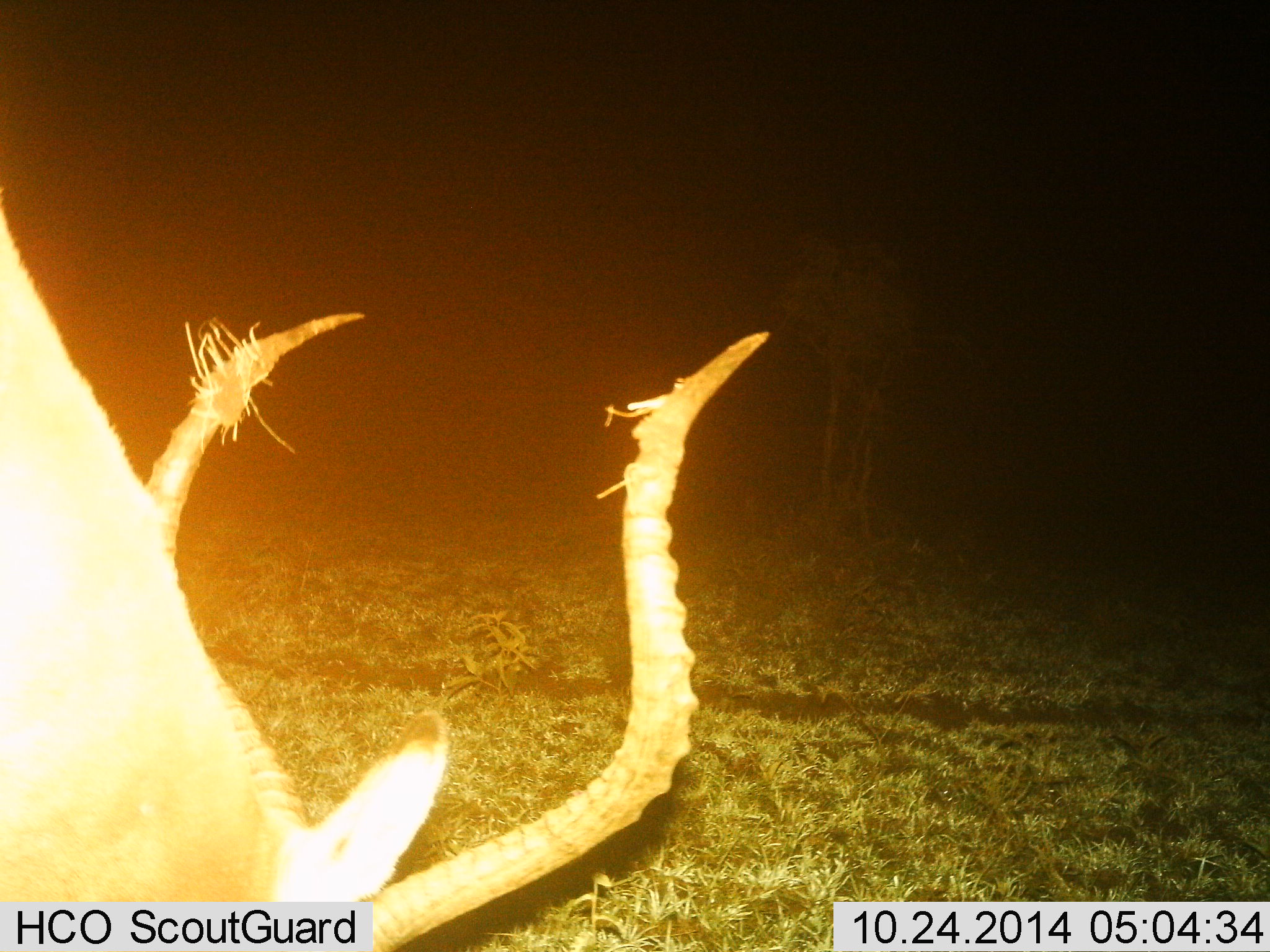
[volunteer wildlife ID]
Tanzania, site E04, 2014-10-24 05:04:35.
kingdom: Animalia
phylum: Chordata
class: Mammalia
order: Artiodactyla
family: Bovidae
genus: Aepyceros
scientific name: Aepyceros melampus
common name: impala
Impala (Aepyceros melampus), count 1. Behavior (volunteer vote fractions): standing 30%, resting 0%, moving 0%, interacting 0%. Young present (vote fraction): 0%. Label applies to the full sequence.